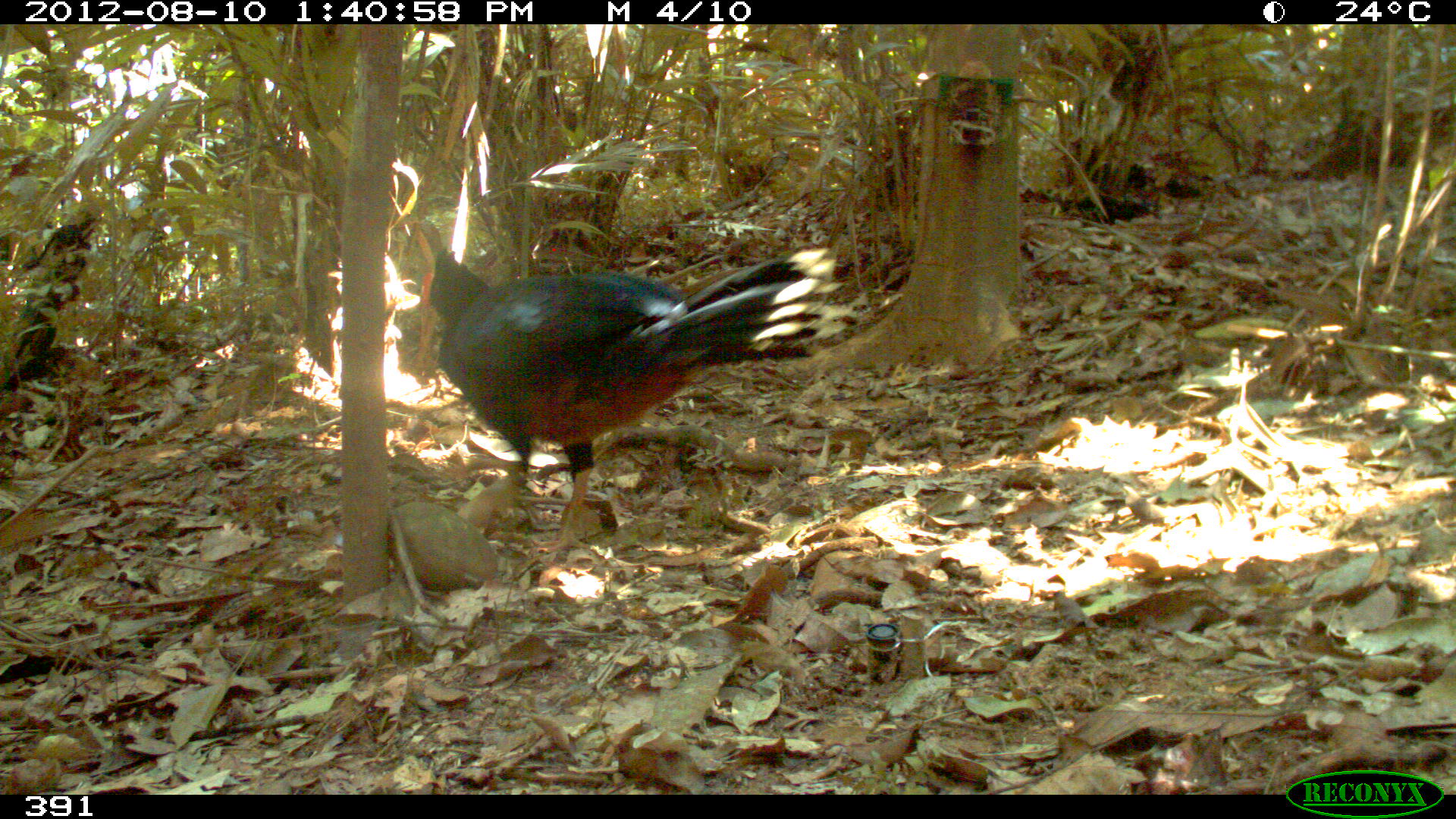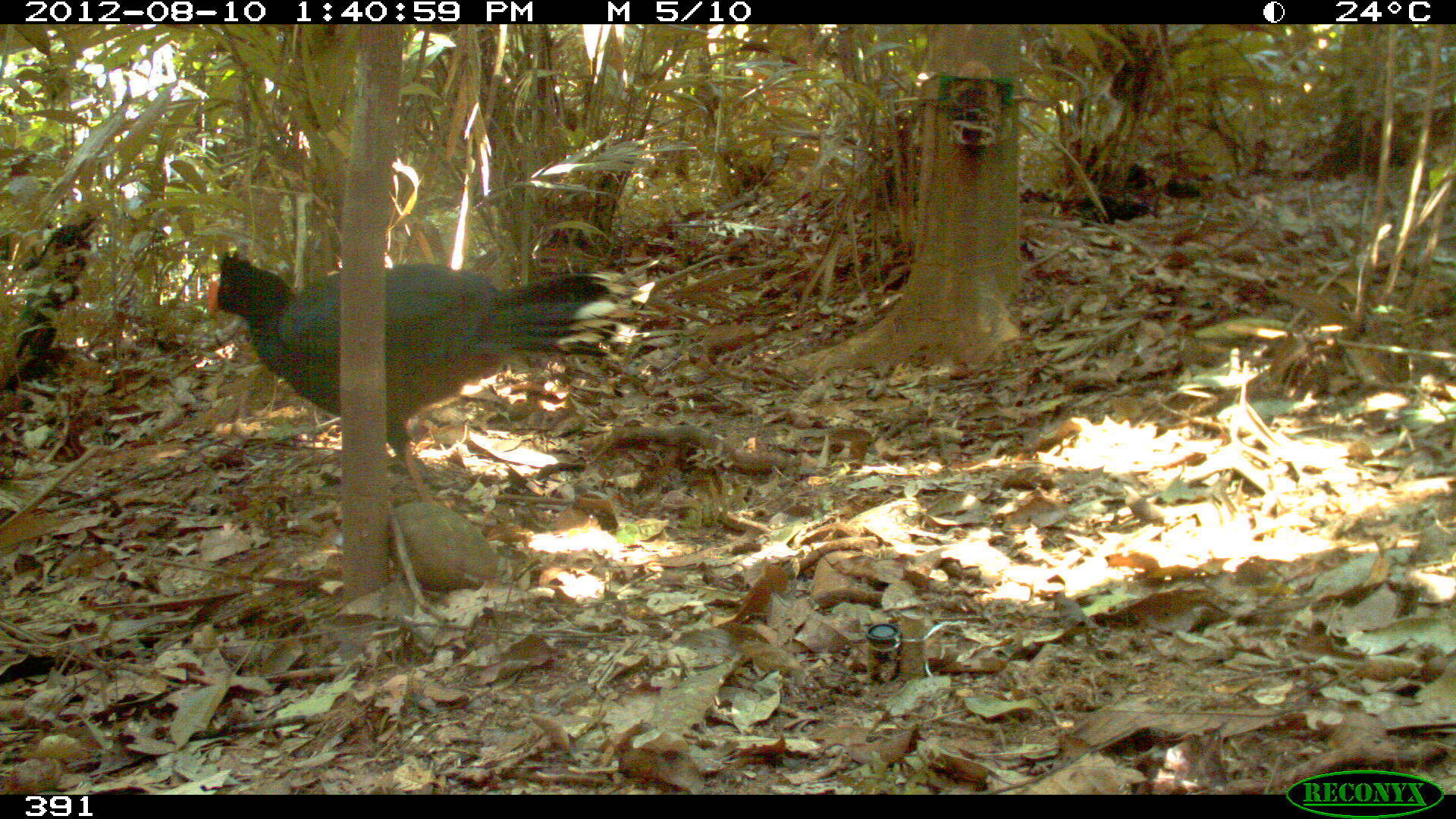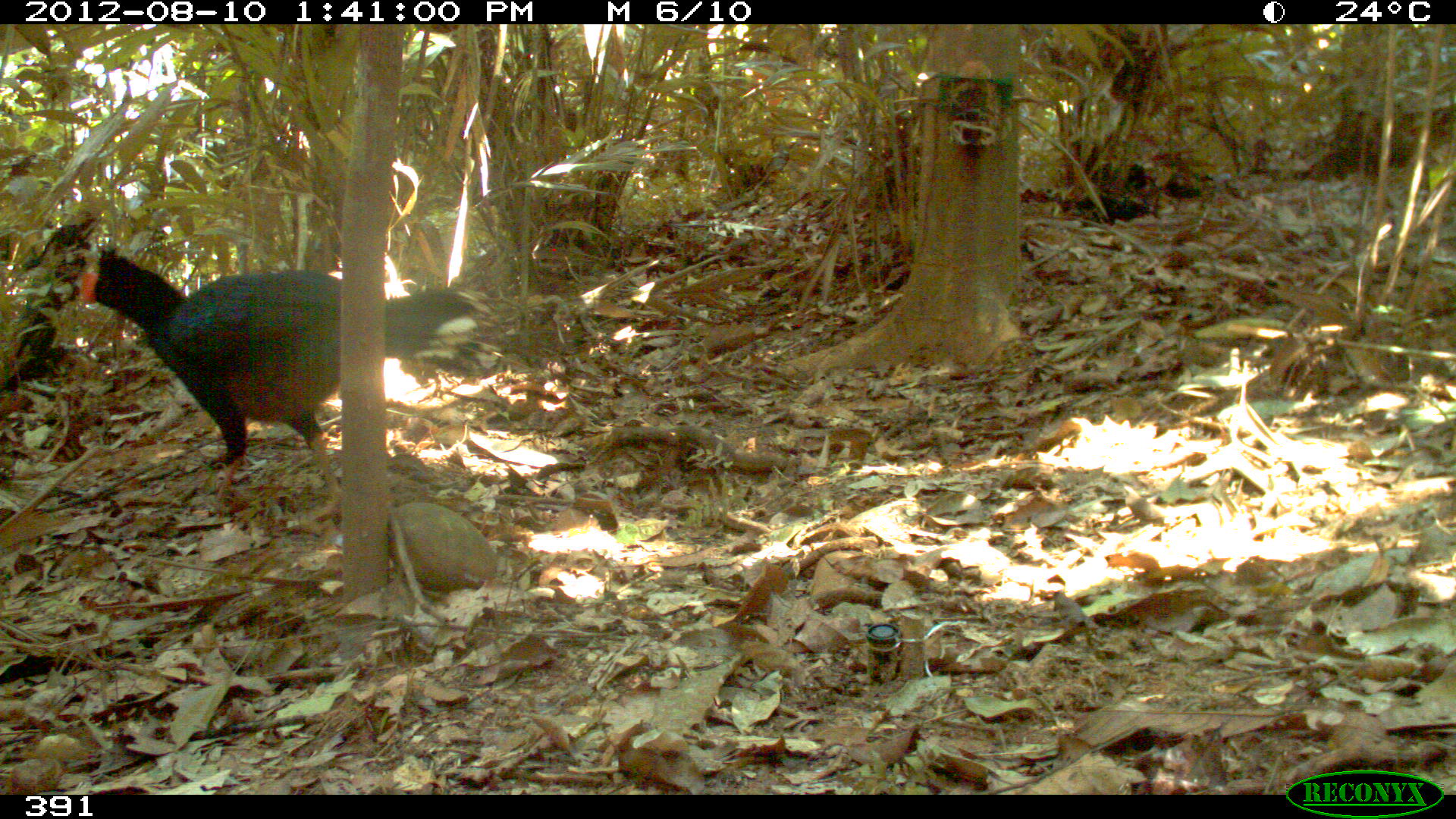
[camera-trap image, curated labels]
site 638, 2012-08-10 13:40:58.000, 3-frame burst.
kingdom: Animalia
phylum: Chordata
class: Aves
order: Galliformes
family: Cracidae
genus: Mitu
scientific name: Mitu tuberosum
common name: razor-billed curassow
Mitu tuberosum (razor-billed curassow).